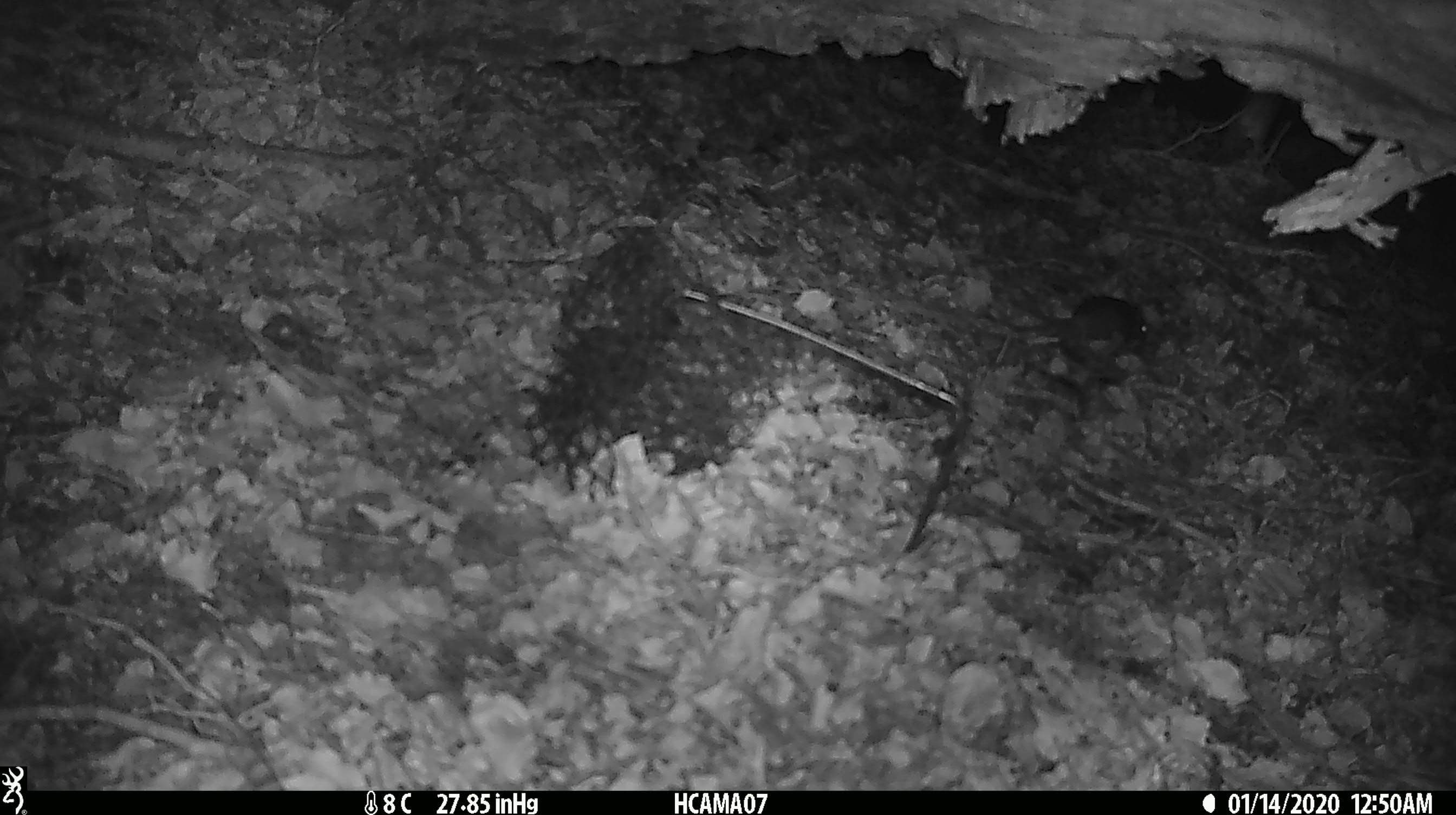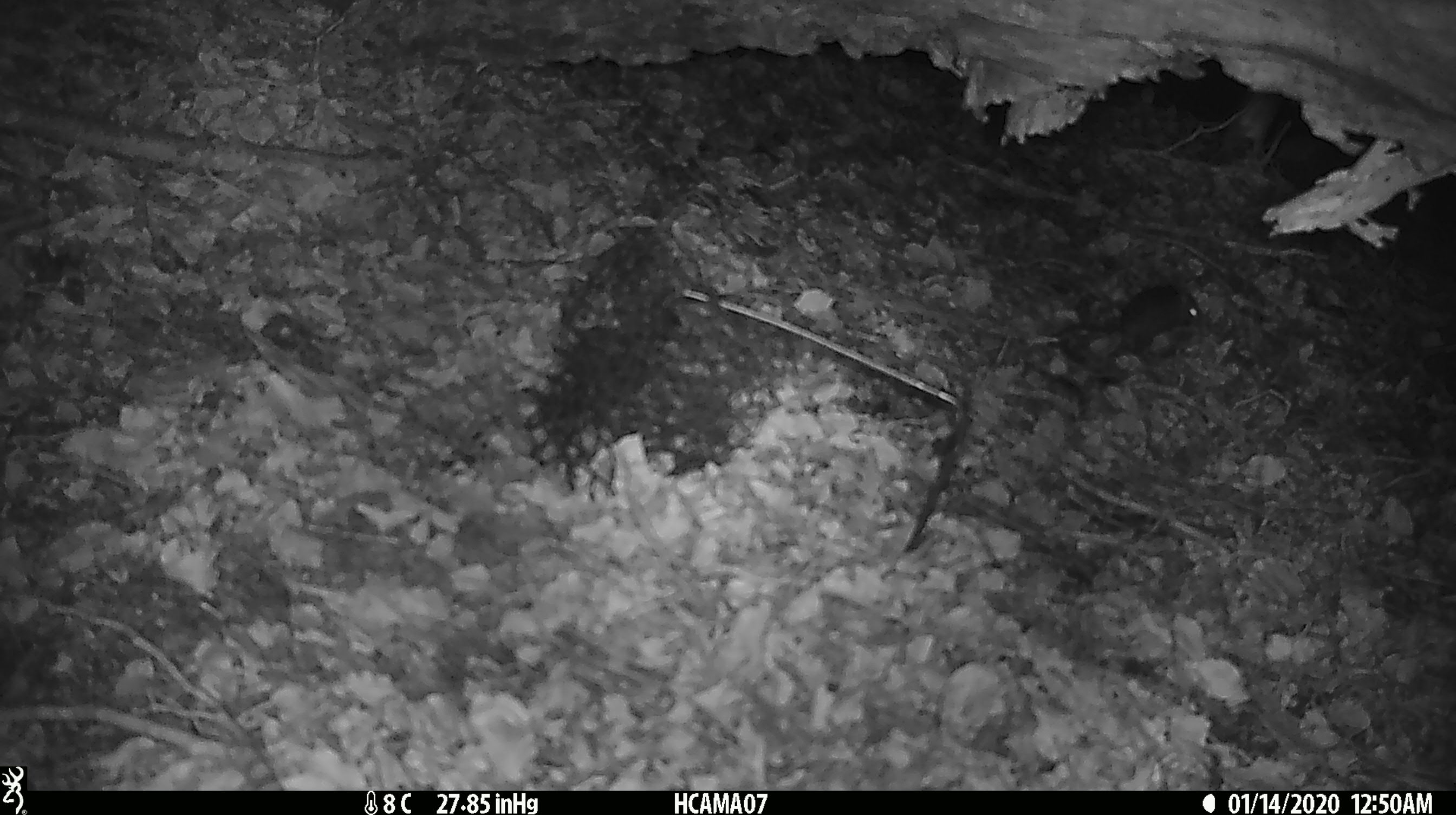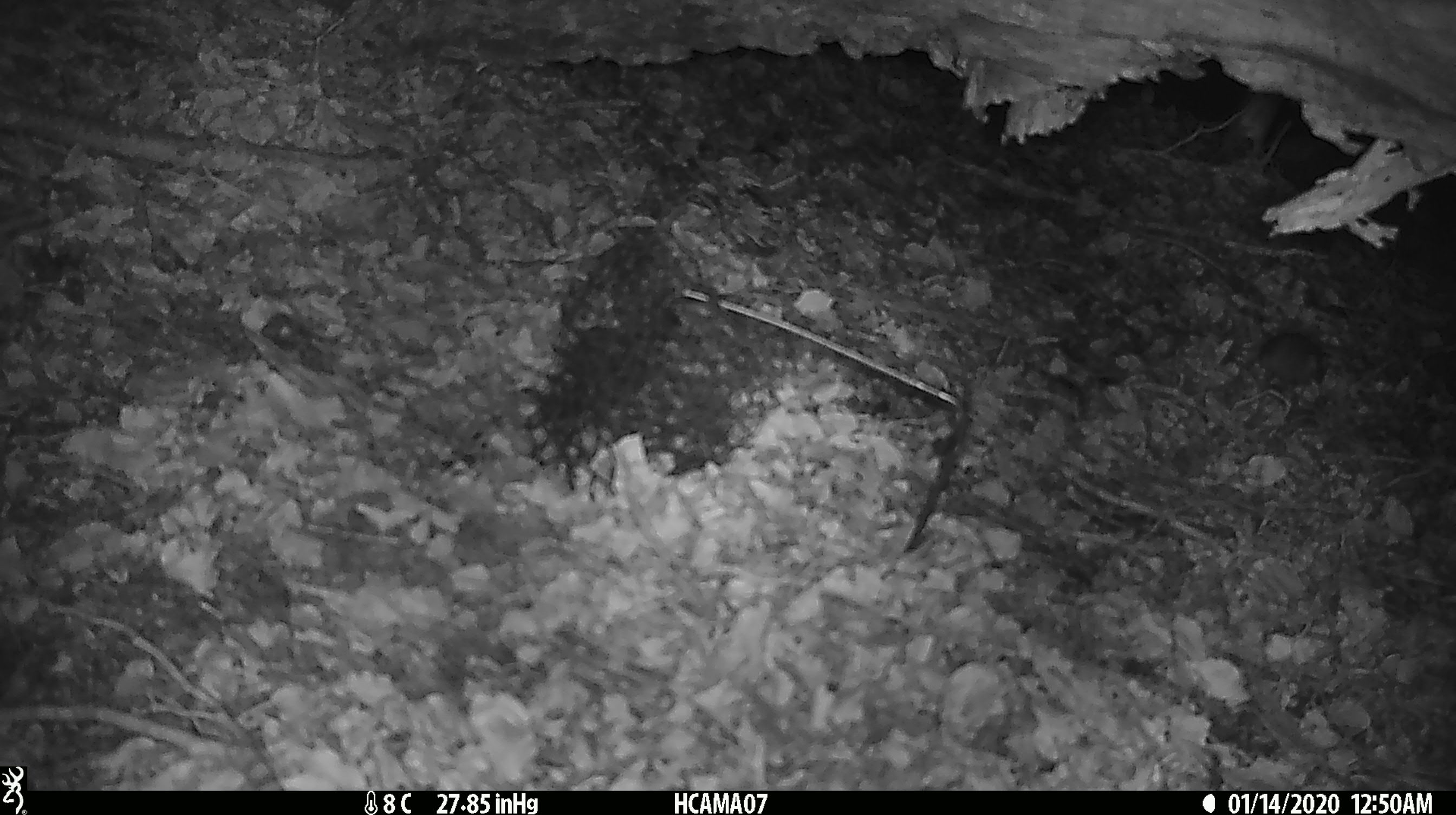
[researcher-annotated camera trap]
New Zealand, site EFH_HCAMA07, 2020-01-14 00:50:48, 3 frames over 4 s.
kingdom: Animalia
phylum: Chordata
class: Mammalia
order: Rodentia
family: Muridae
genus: Mus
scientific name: Mus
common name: mouse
Mouse (Mus).